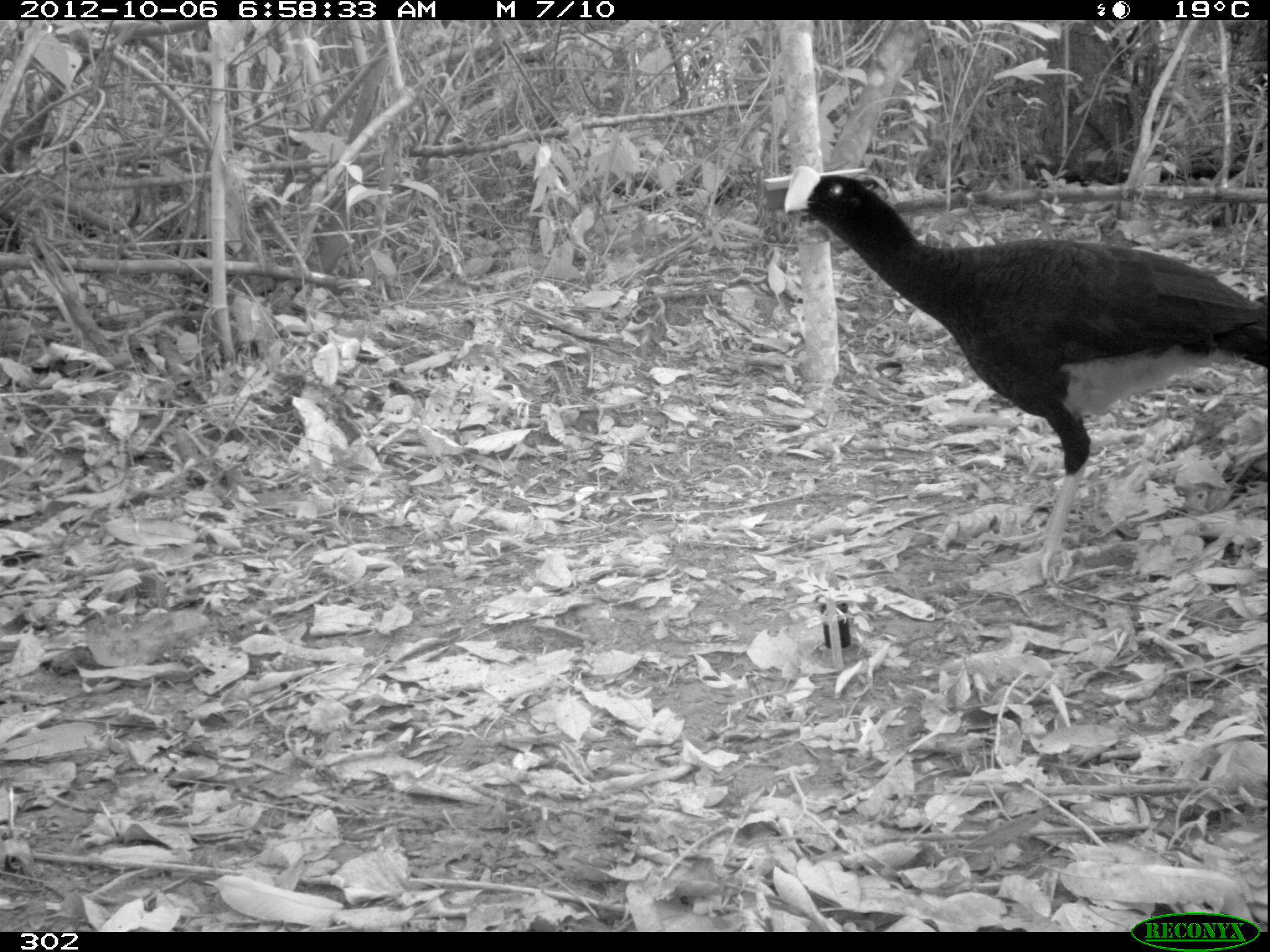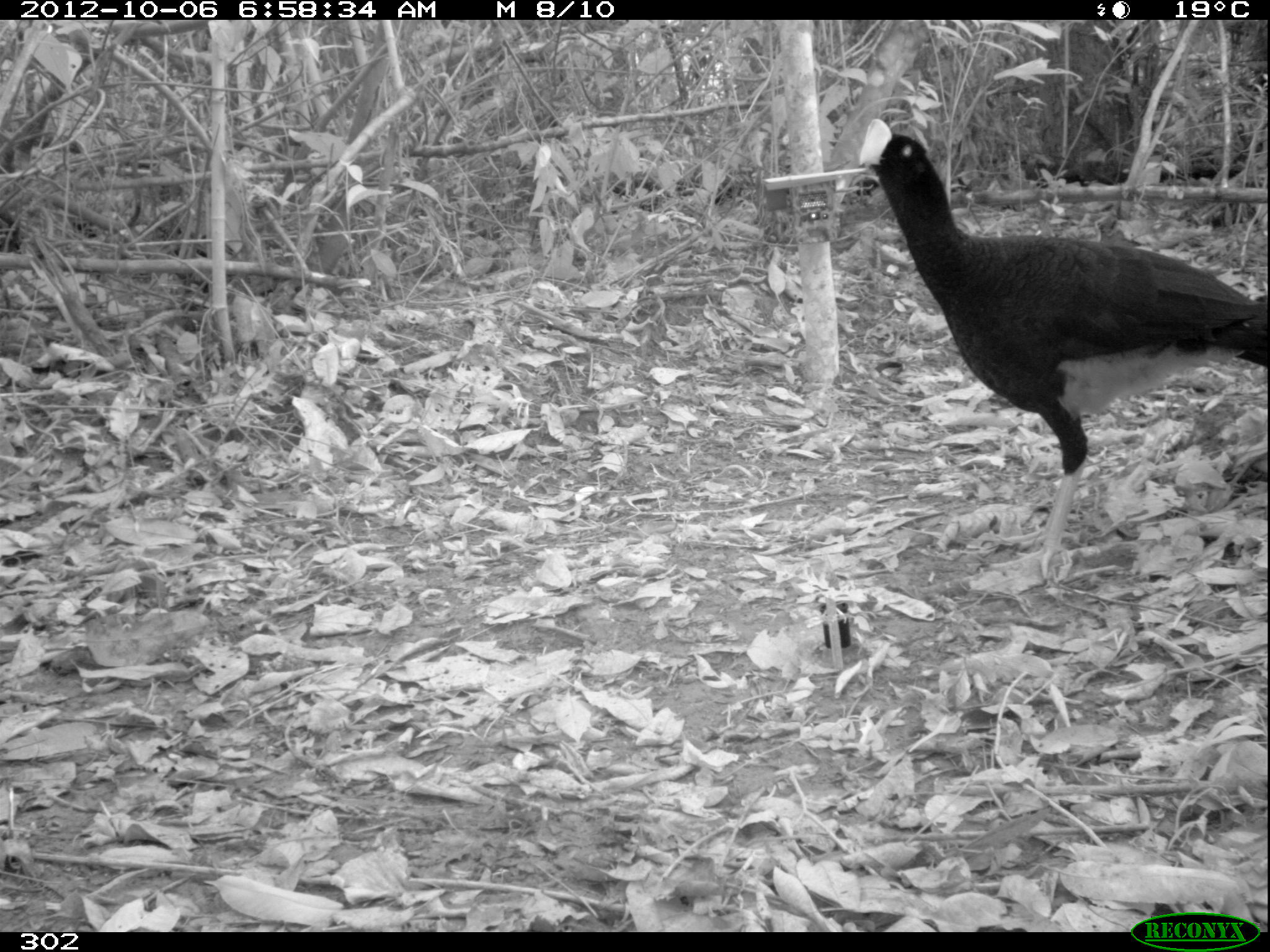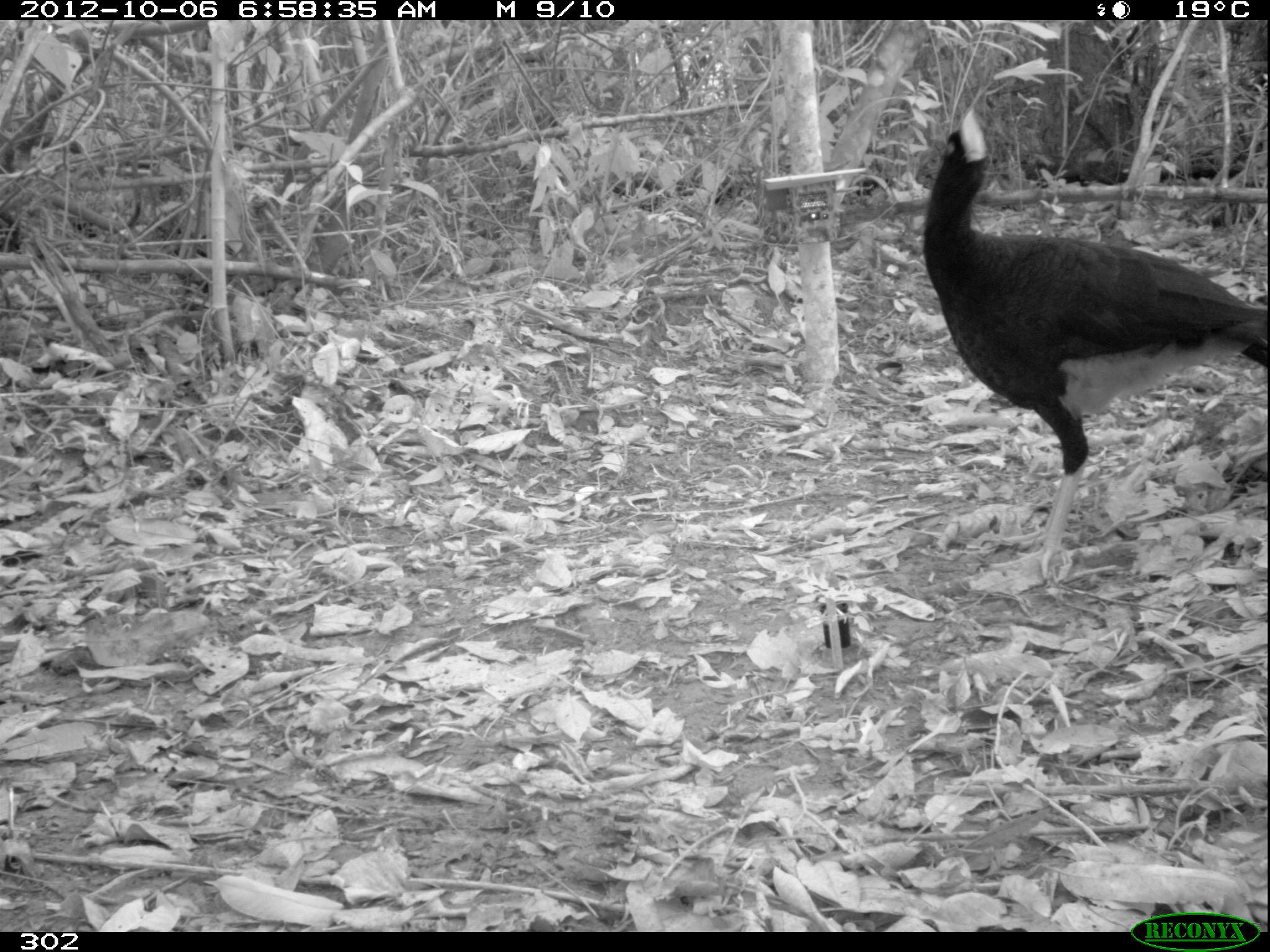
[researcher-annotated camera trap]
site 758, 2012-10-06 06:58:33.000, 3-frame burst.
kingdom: Animalia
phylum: Chordata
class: Aves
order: Galliformes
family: Cracidae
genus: Mitu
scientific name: Mitu tuberosum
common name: razor-billed curassow